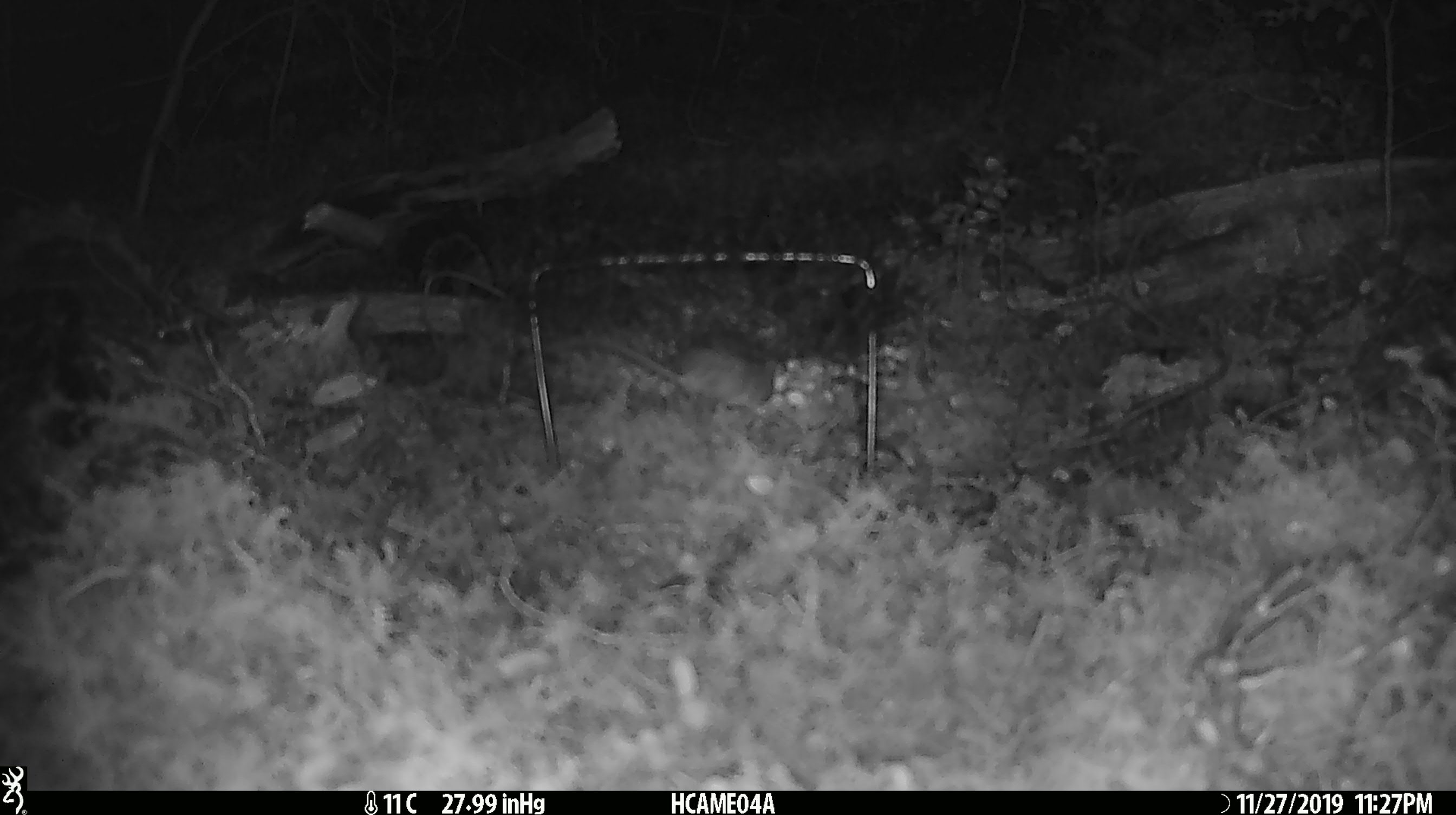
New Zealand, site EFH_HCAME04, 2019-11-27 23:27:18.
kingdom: Animalia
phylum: Chordata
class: Mammalia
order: Rodentia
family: Muridae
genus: Mus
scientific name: Mus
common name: mouse